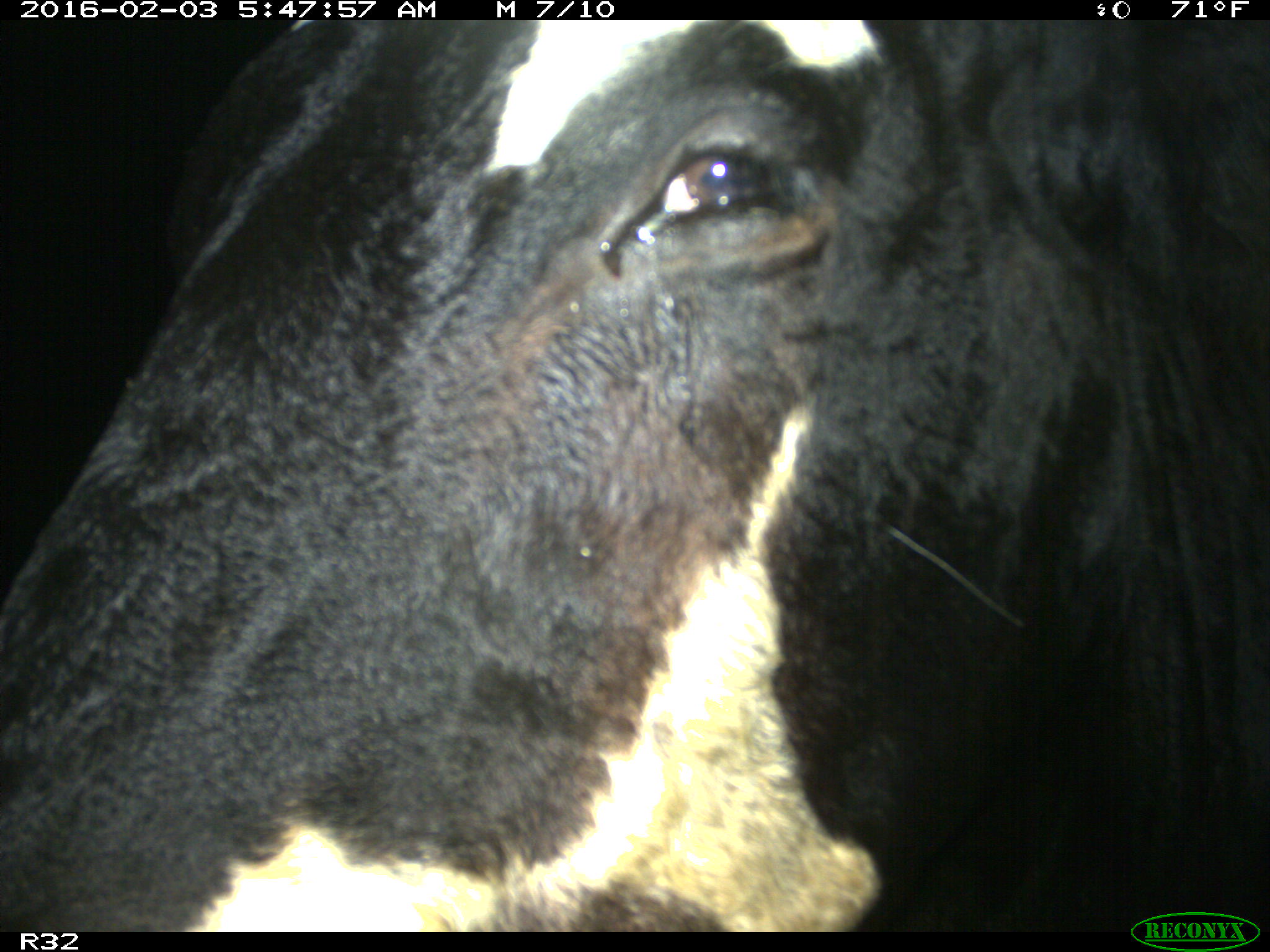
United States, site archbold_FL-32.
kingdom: Animalia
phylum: Chordata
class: Mammalia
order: Artiodactyla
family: Bovidae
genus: Bos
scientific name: Bos taurus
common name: domestic cow